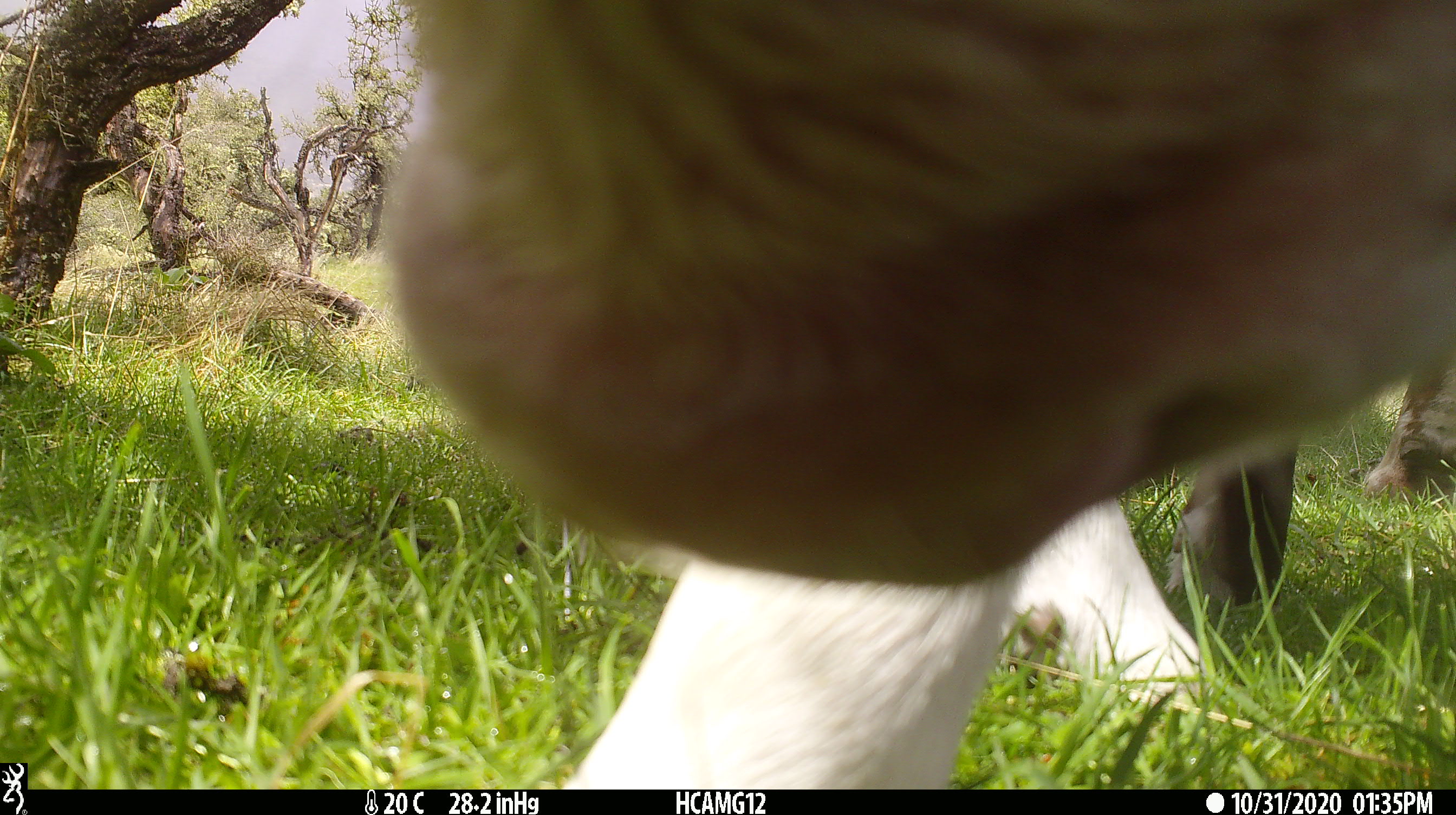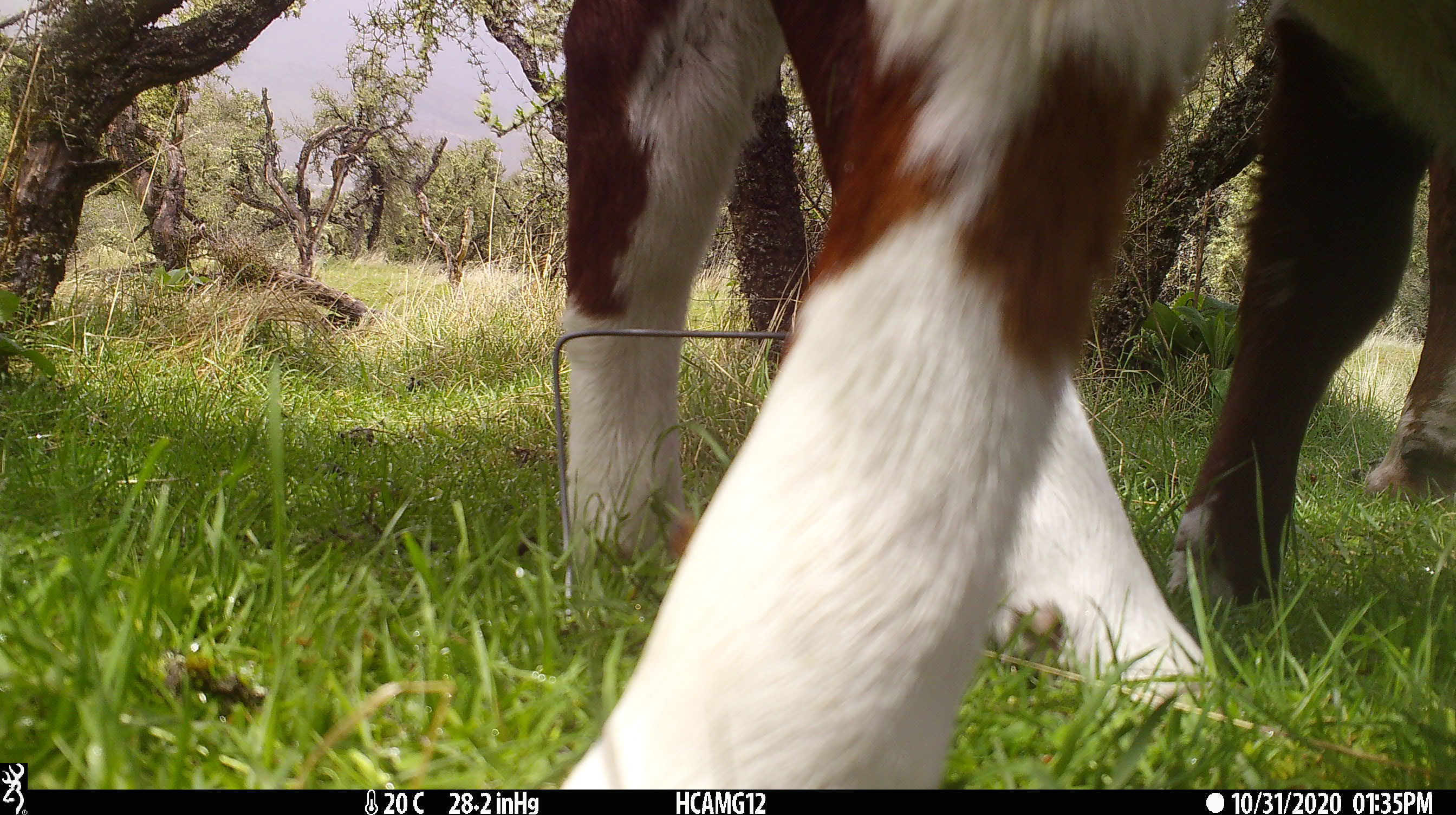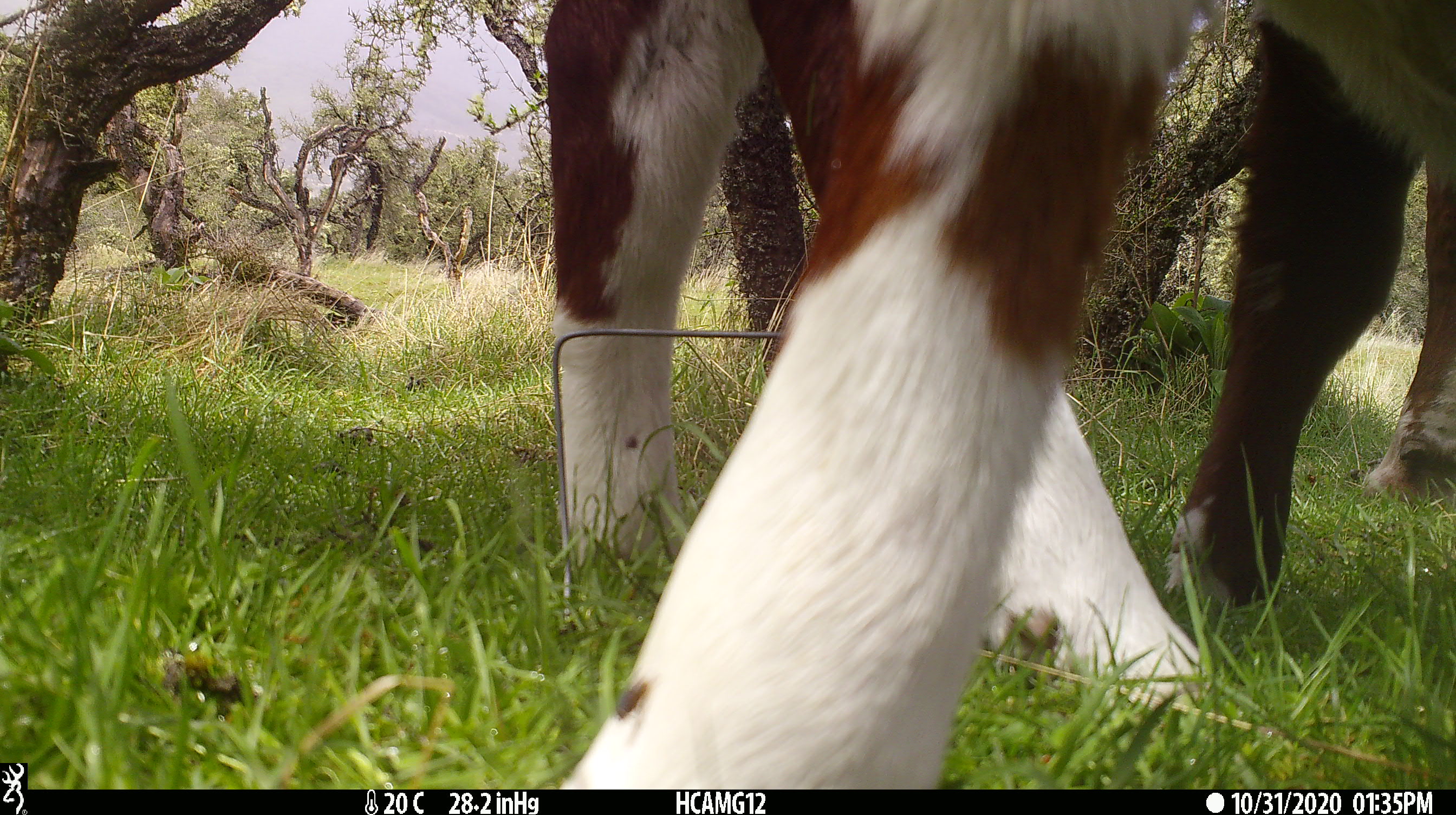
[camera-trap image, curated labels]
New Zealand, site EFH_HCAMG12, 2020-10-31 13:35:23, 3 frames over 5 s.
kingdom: Animalia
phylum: Chordata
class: Mammalia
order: Artiodactyla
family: Bovidae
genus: Bos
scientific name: Bos taurus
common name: domestic cow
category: cow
Cow (domestic cow) (Bos taurus).